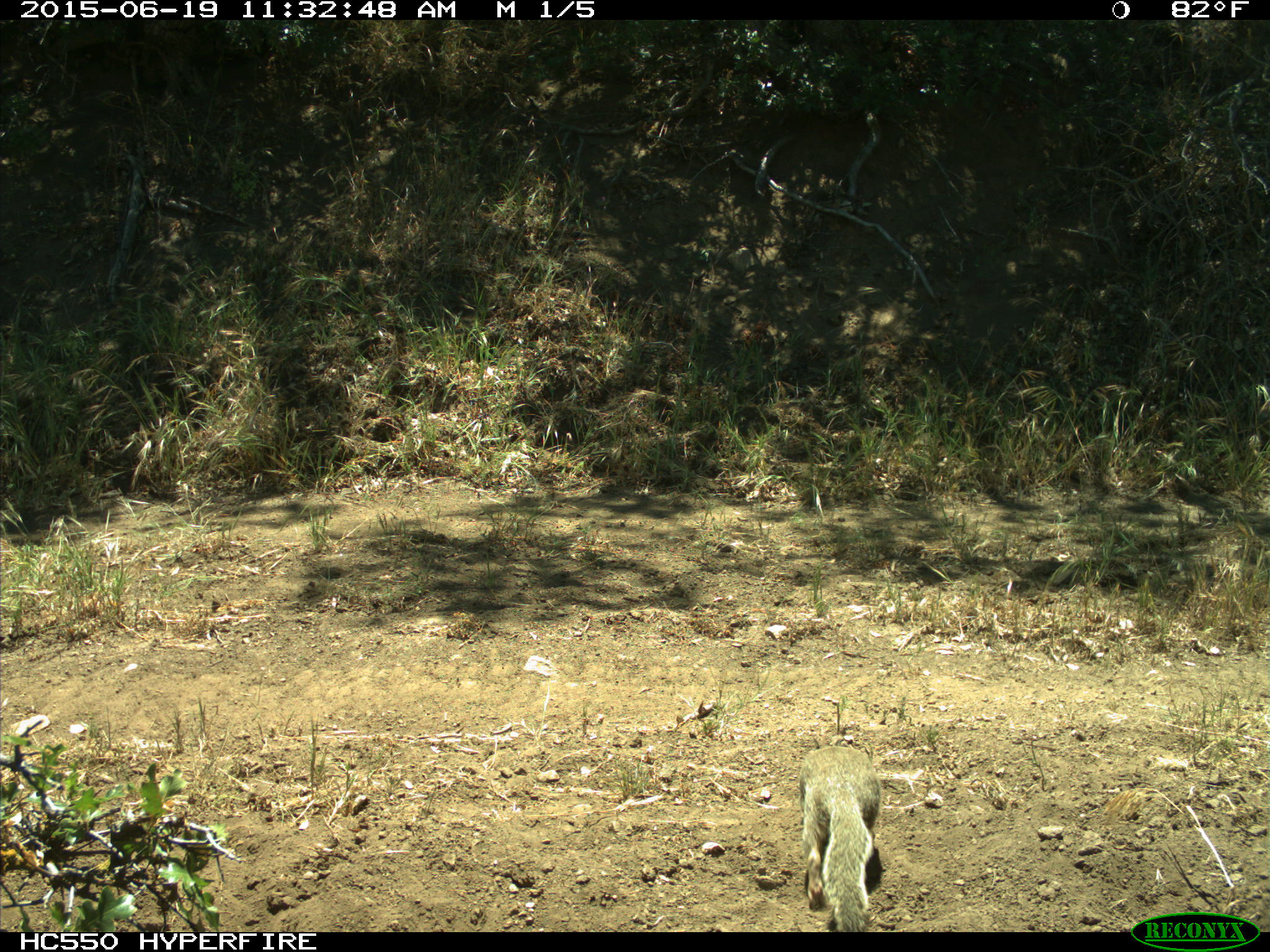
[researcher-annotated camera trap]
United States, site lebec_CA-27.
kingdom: Animalia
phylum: Chordata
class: Mammalia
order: Rodentia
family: Sciuridae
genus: Otospermophilus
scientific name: Otospermophilus beecheyi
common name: california ground squirrel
Otospermophilus beecheyi (california ground squirrel).